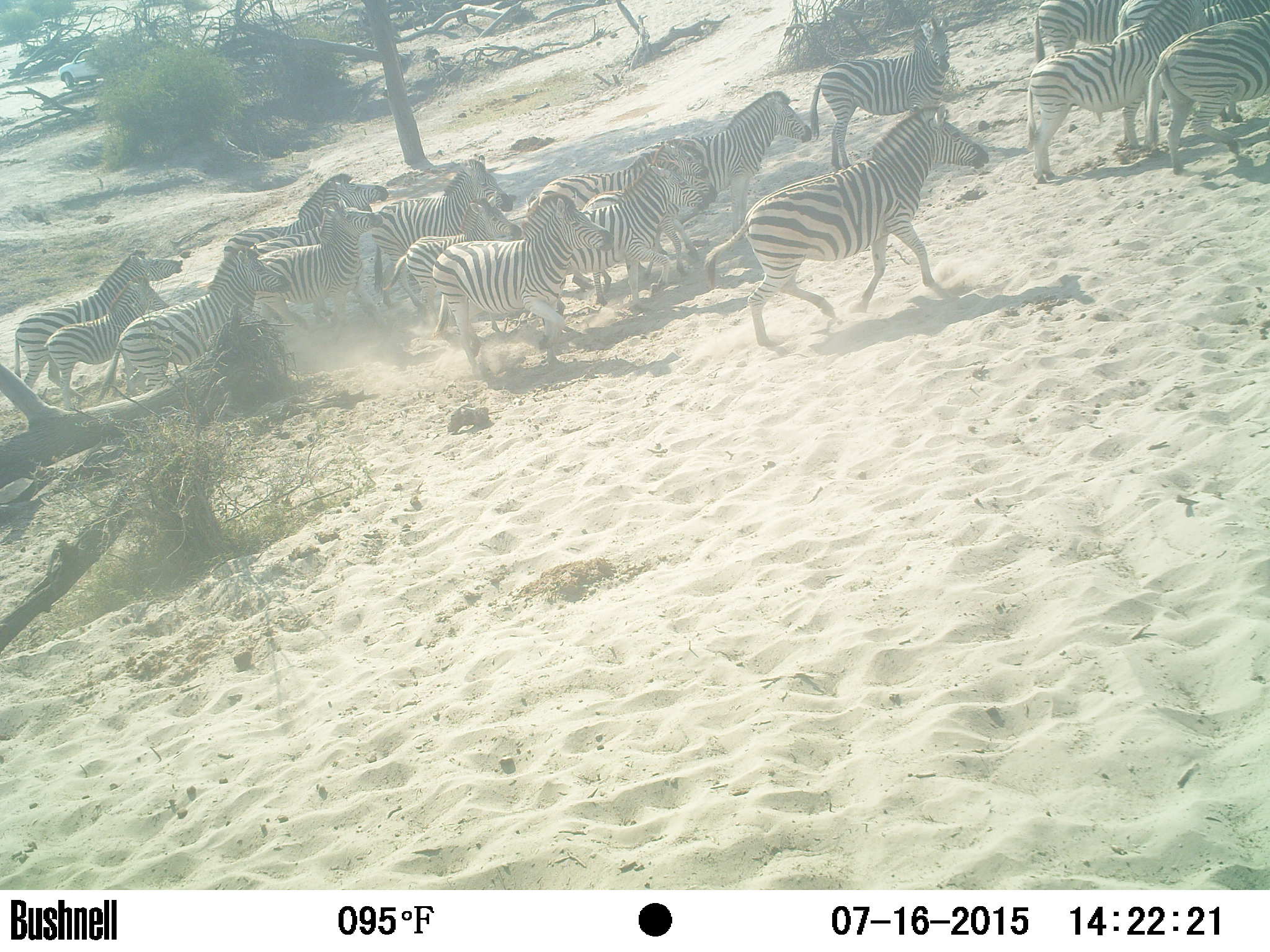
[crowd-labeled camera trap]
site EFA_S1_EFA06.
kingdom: Animalia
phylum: Chordata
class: Mammalia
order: Perissodactyla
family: Equidae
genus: Equus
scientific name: Equus quagga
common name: plains zebra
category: zebraplains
Zebraplains (plains zebra) (Equus quagga), count 11-50. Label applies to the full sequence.